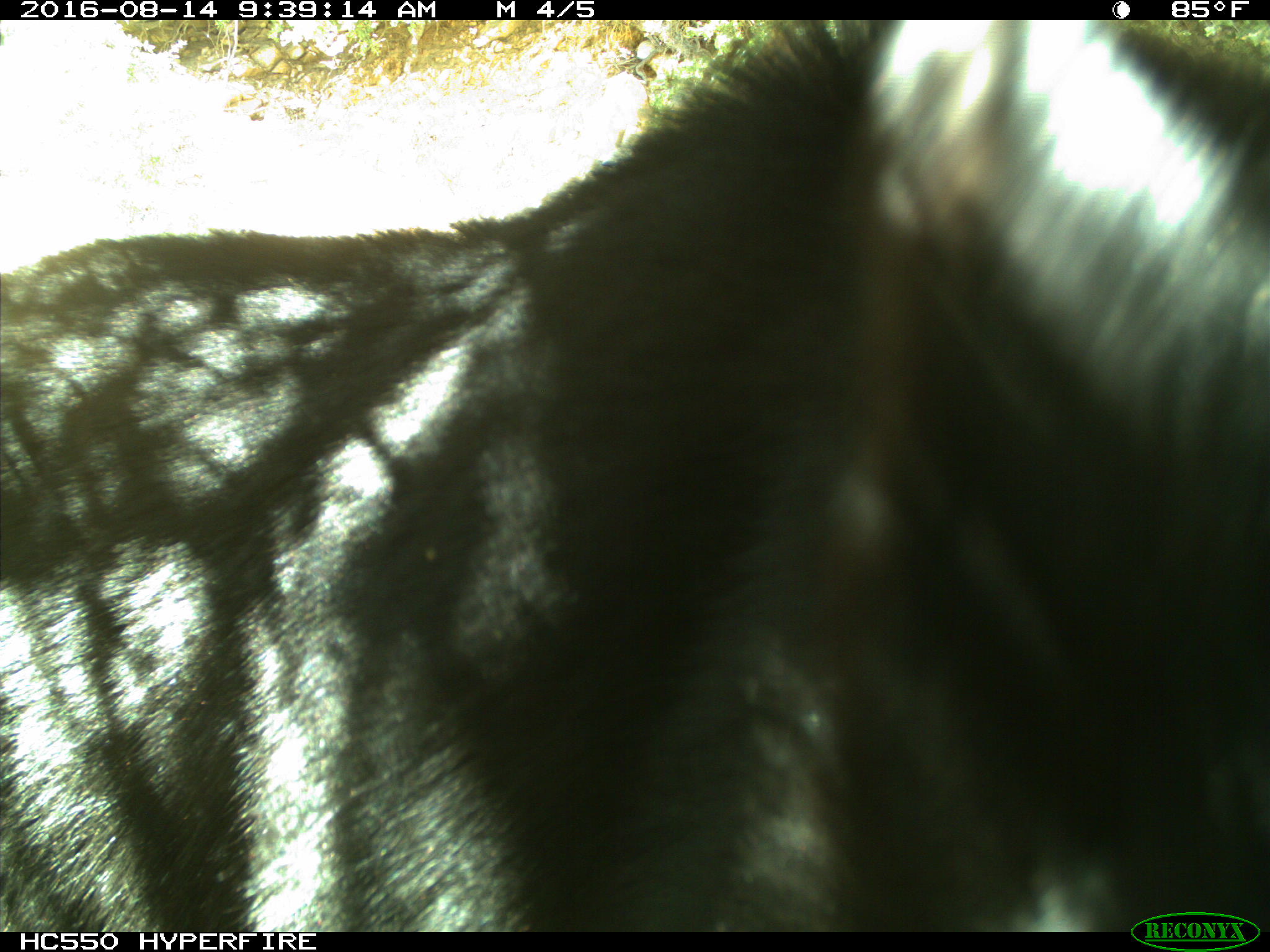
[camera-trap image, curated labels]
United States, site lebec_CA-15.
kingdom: Animalia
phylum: Chordata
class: Mammalia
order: Carnivora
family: Ursidae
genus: Ursus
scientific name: Ursus americanus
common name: american black bear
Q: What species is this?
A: Ursus americanus (american black bear).